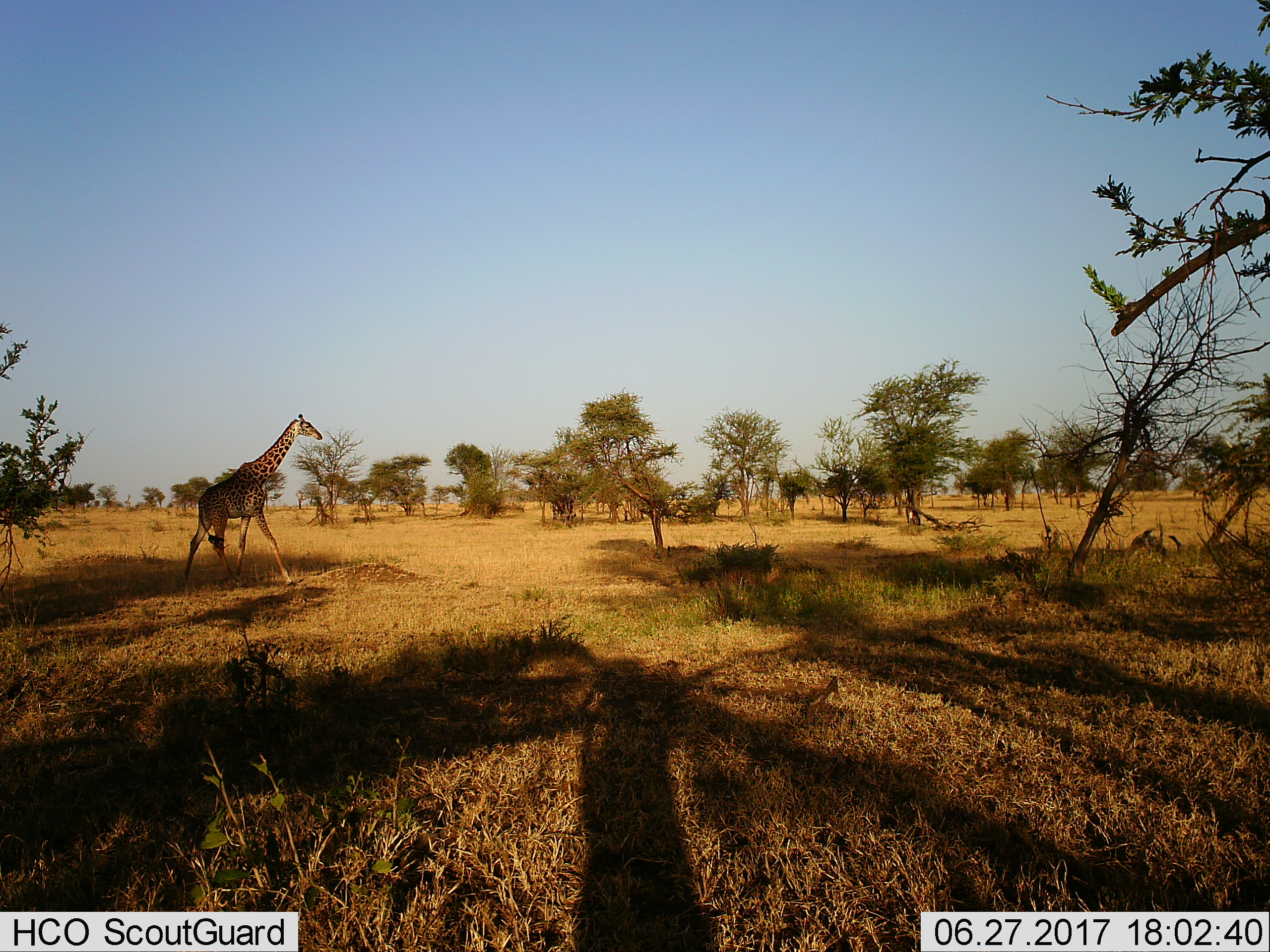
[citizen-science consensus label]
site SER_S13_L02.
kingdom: Animalia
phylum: Chordata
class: Mammalia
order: Artiodactyla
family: Giraffidae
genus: Giraffa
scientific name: Giraffa camelopardalis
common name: giraffe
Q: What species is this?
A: Giraffe (Giraffa camelopardalis).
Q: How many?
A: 1.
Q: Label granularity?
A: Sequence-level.